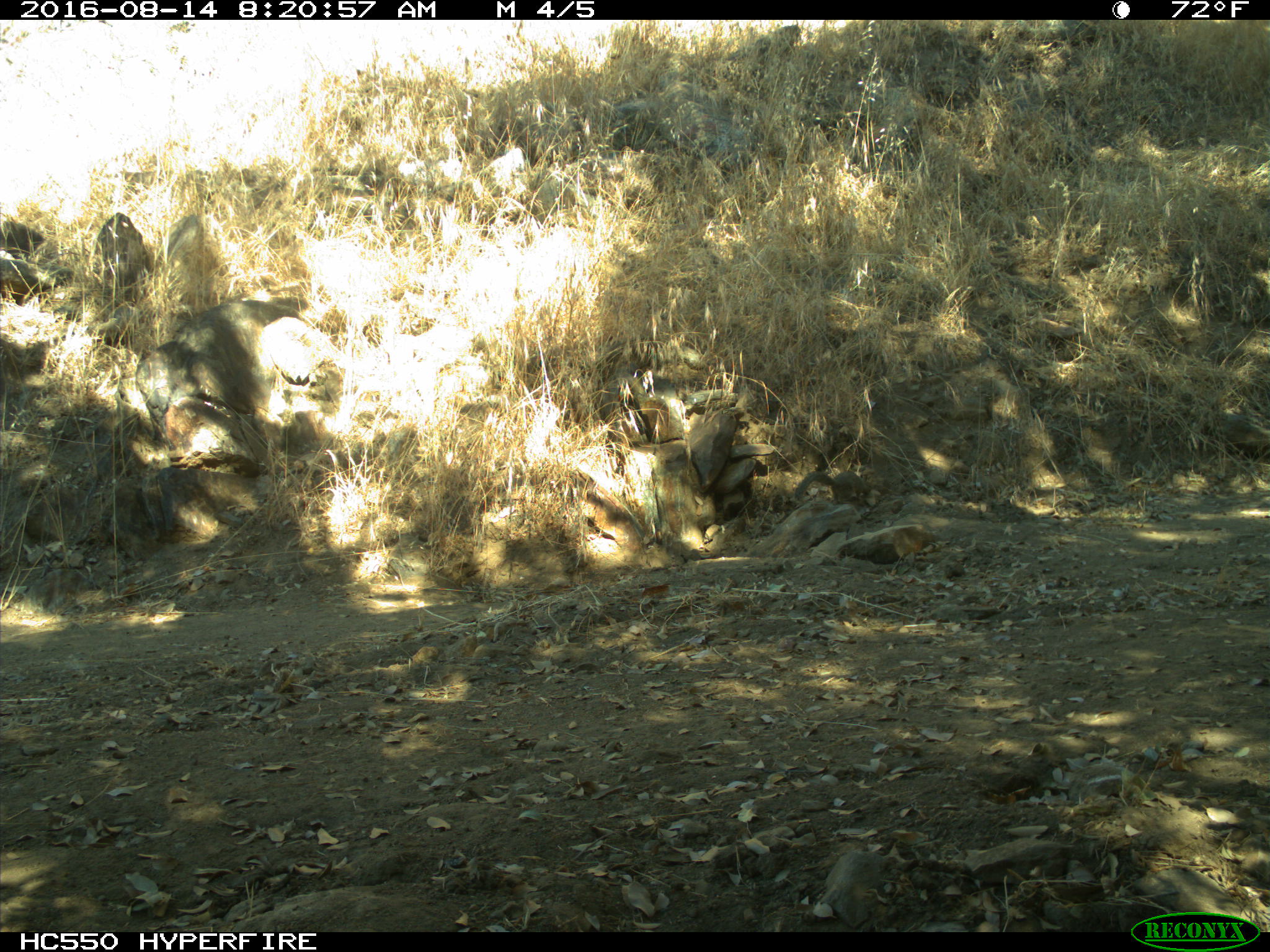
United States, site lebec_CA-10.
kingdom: Animalia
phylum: Chordata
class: Mammalia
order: Rodentia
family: Sciuridae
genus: Otospermophilus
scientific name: Otospermophilus beecheyi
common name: california ground squirrel